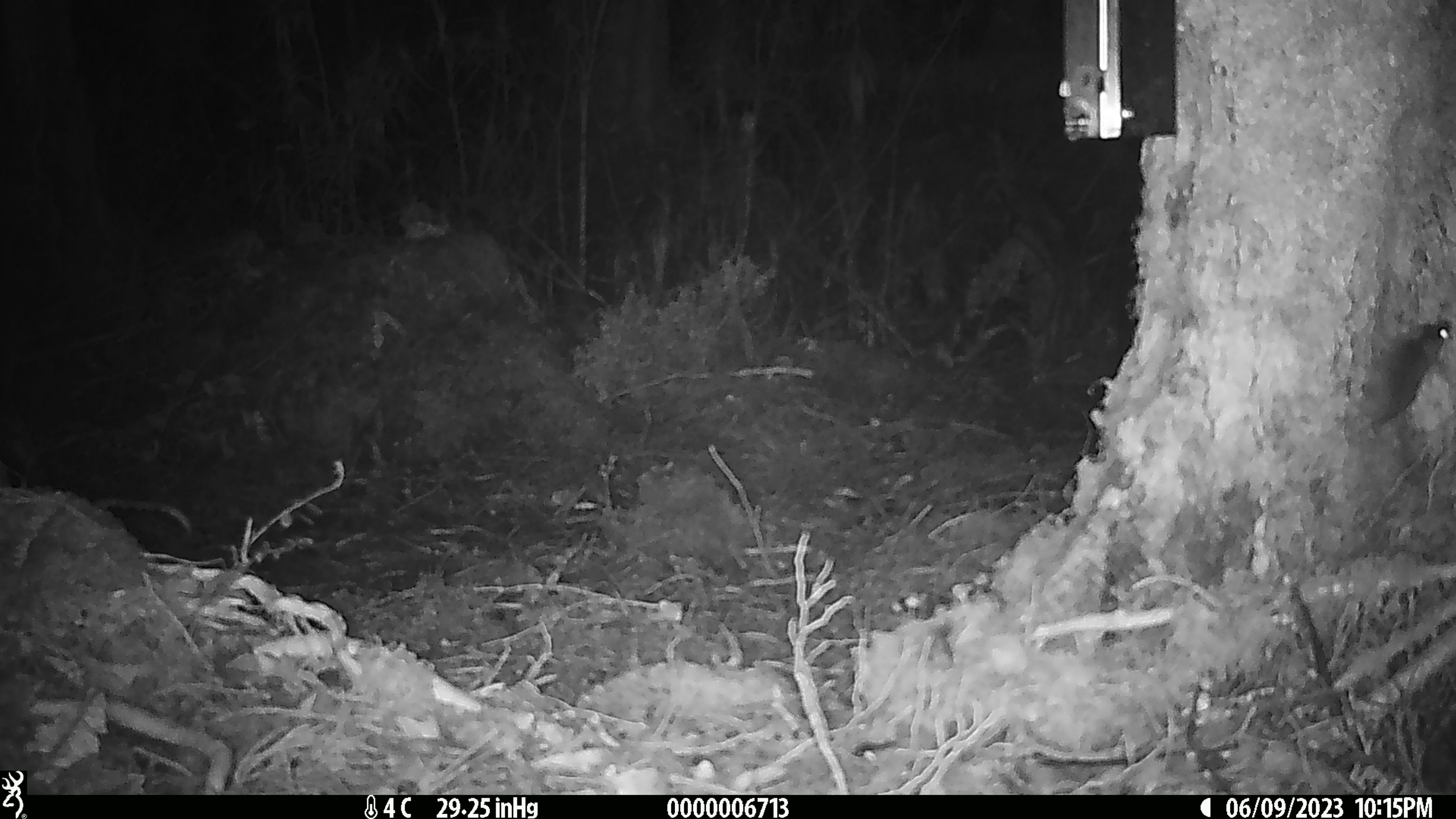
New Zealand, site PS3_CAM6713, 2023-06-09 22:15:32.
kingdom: Animalia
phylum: Chordata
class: Mammalia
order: Rodentia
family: Muridae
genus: Mus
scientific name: Mus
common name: mouse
Mouse (Mus).